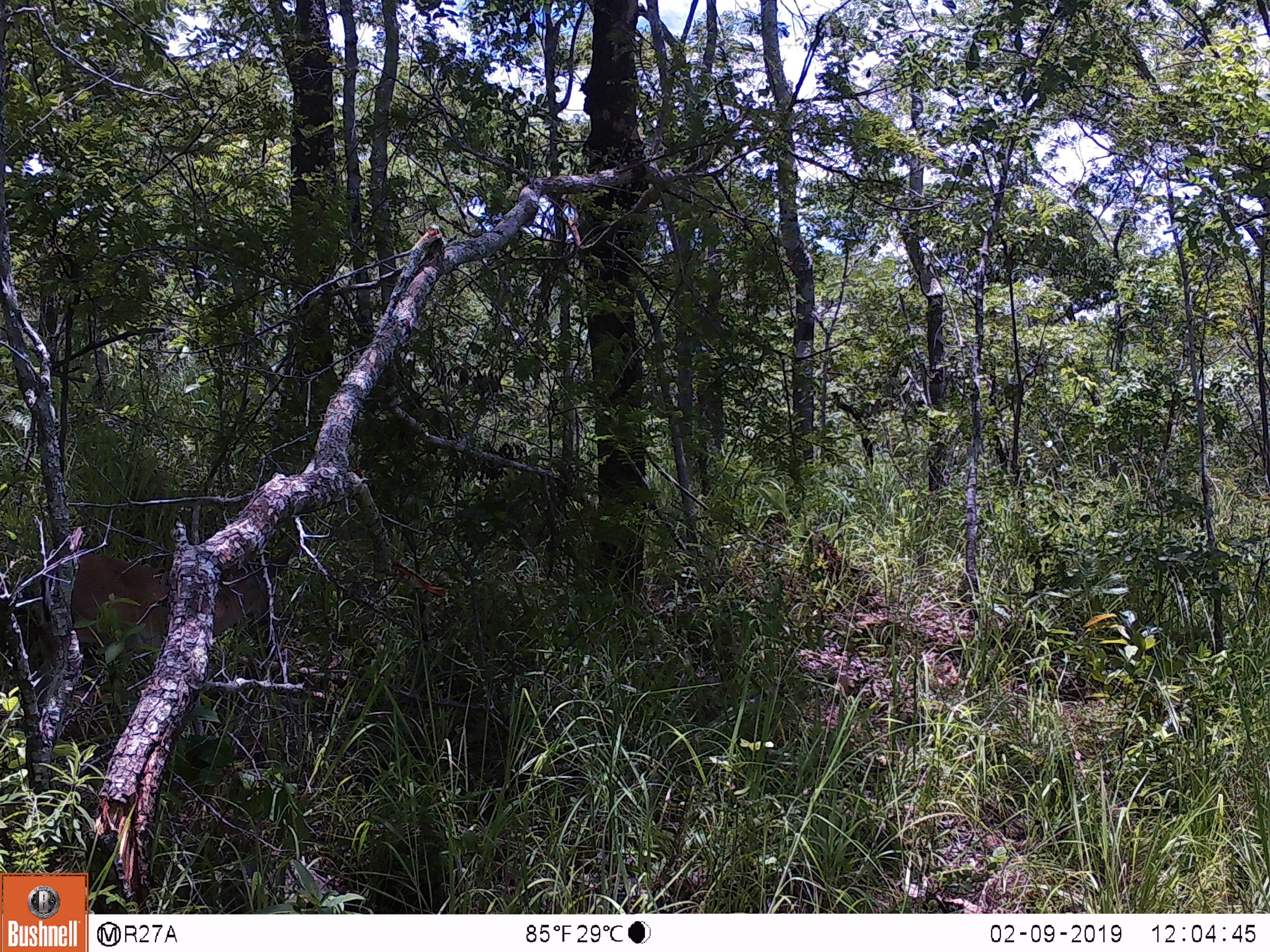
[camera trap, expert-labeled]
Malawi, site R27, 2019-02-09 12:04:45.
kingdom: Animalia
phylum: Chordata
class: Mammalia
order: Artiodactyla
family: Bovidae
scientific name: Antilopinae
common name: small antelope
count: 1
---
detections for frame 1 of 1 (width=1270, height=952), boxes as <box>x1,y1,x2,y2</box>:
small antelope: <box>0,536,308,692</box>